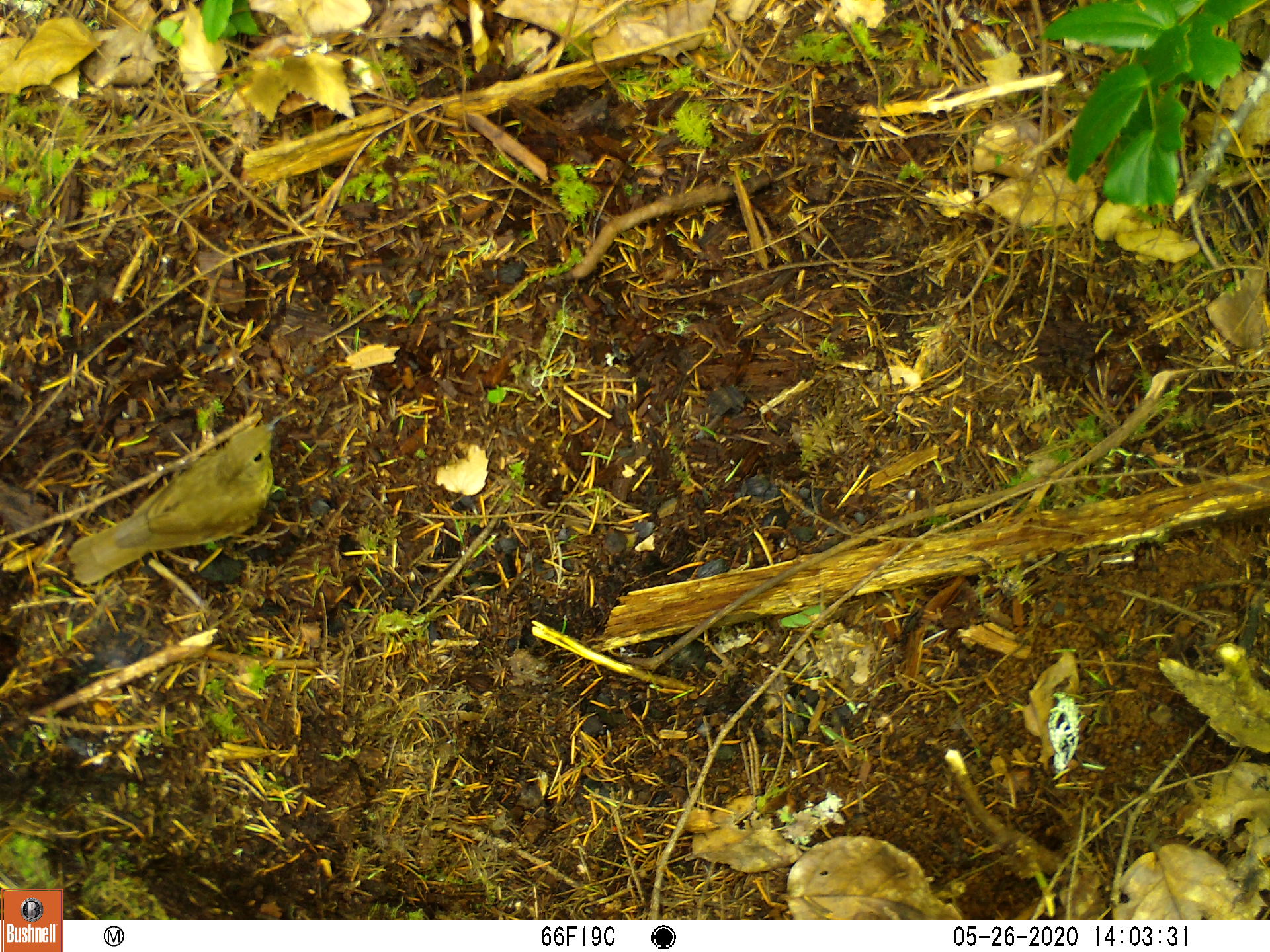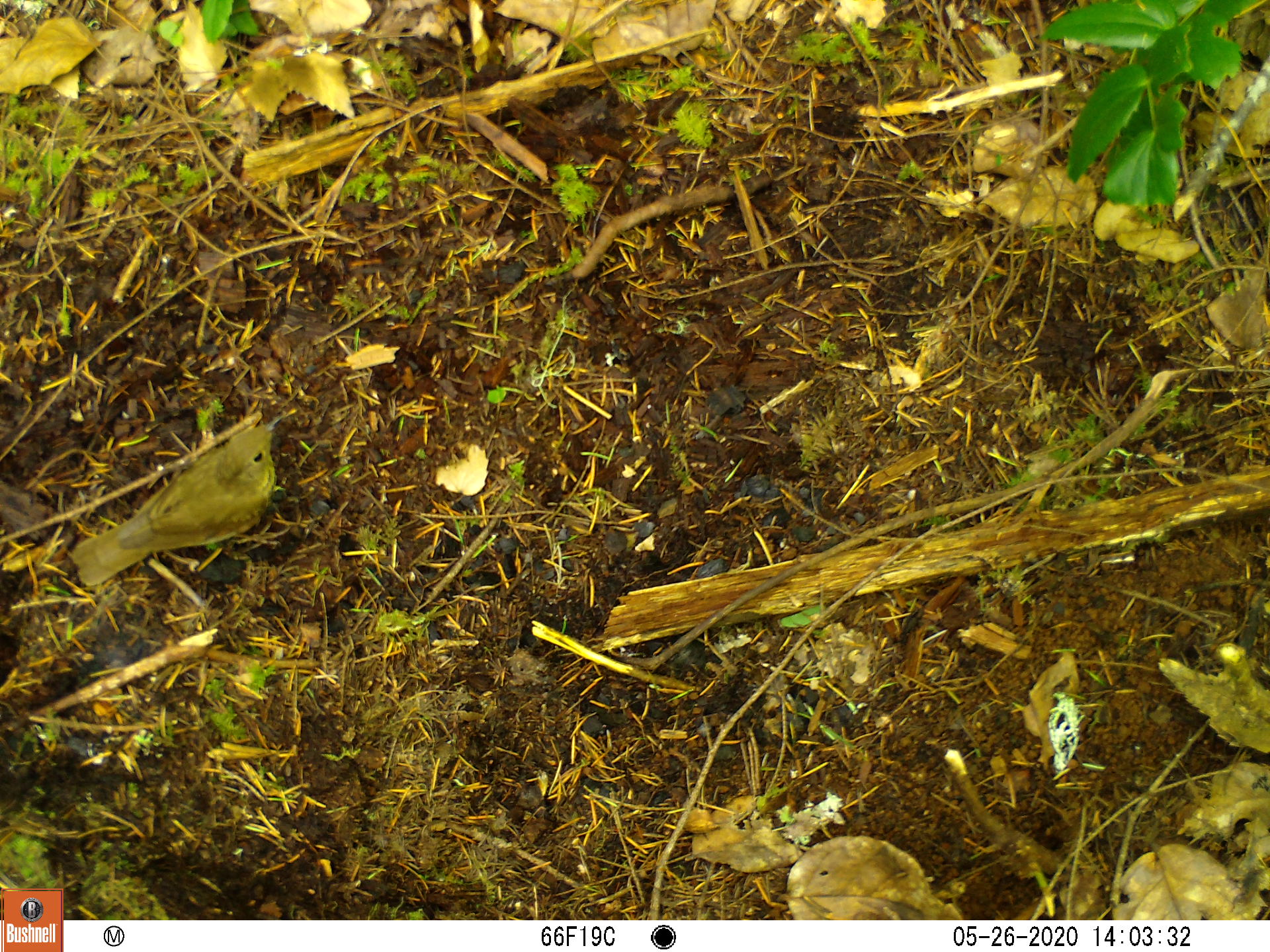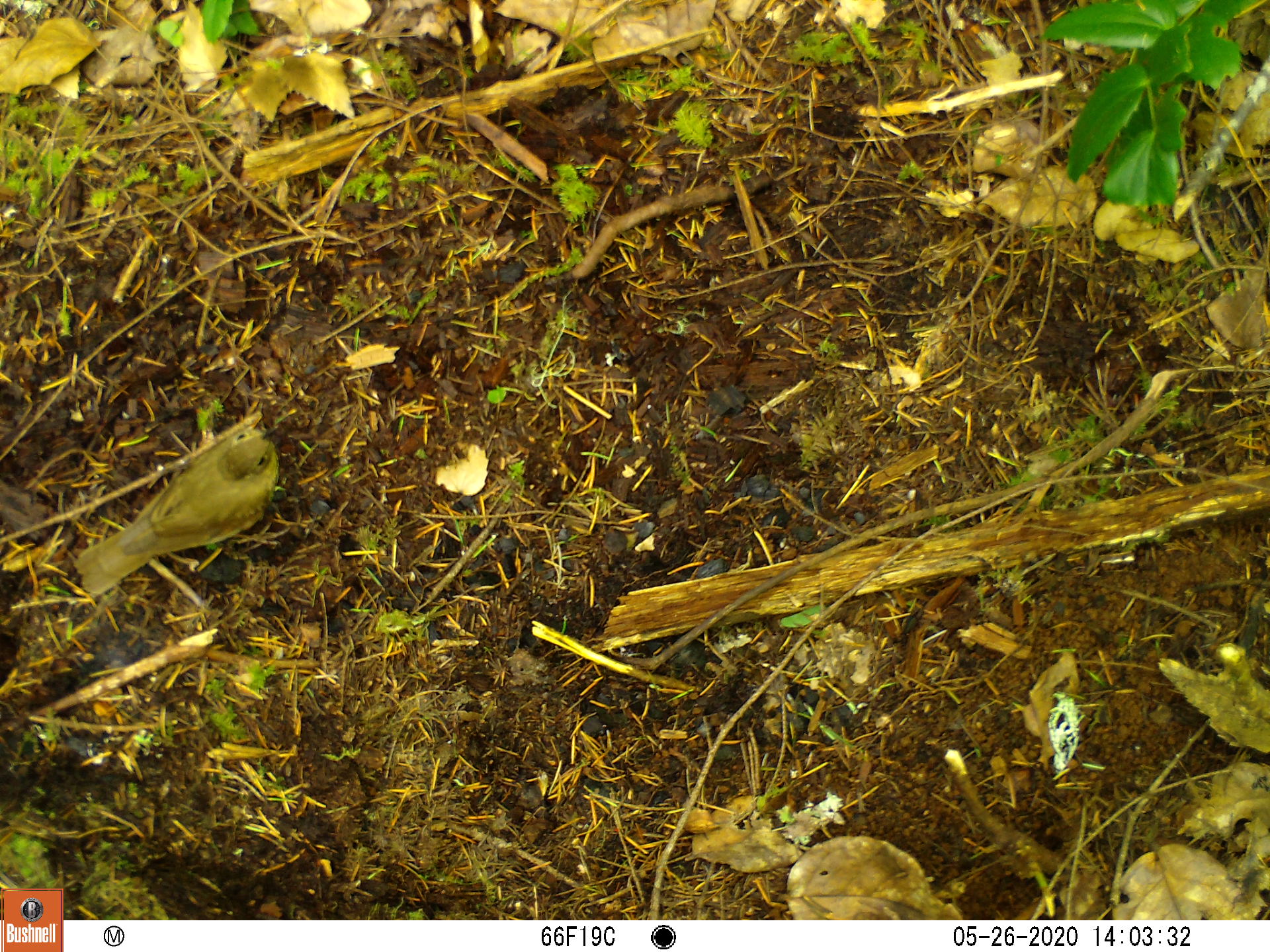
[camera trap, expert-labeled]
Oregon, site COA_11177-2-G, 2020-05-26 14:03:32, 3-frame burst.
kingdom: Animalia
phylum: Chordata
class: Aves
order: Passeriformes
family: Turdidae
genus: Catharus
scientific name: Catharus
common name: brown thrushes and nightingale-thrushes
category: catharus species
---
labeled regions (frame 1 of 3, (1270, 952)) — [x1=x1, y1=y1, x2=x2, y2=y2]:
catharus species: [x1=59, y1=403, x2=300, y2=595]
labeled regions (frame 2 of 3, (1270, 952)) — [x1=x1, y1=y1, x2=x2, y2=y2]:
catharus species: [x1=59, y1=405, x2=294, y2=598]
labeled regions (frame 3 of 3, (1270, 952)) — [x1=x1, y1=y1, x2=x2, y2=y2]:
catharus species: [x1=65, y1=411, x2=298, y2=612]